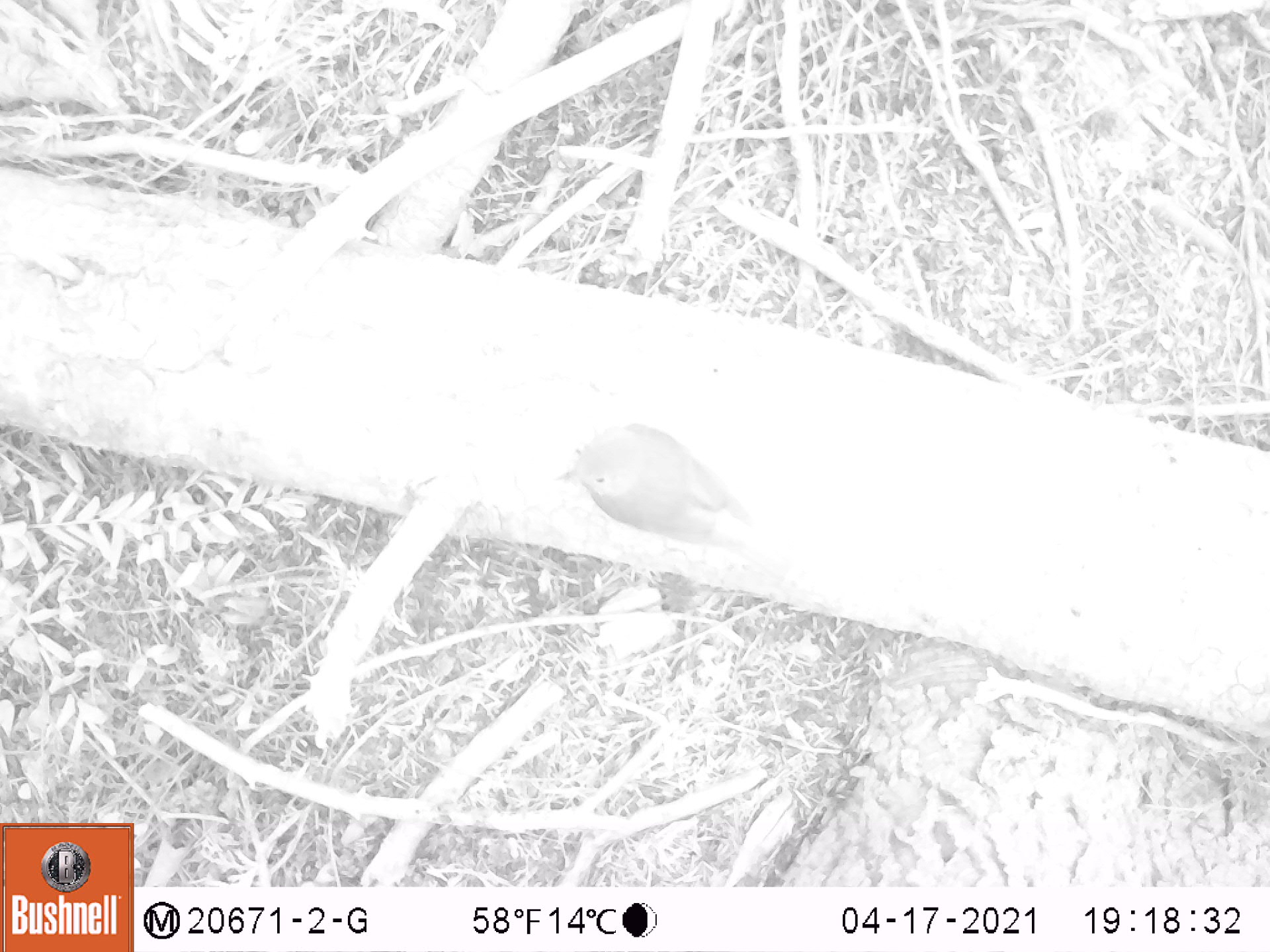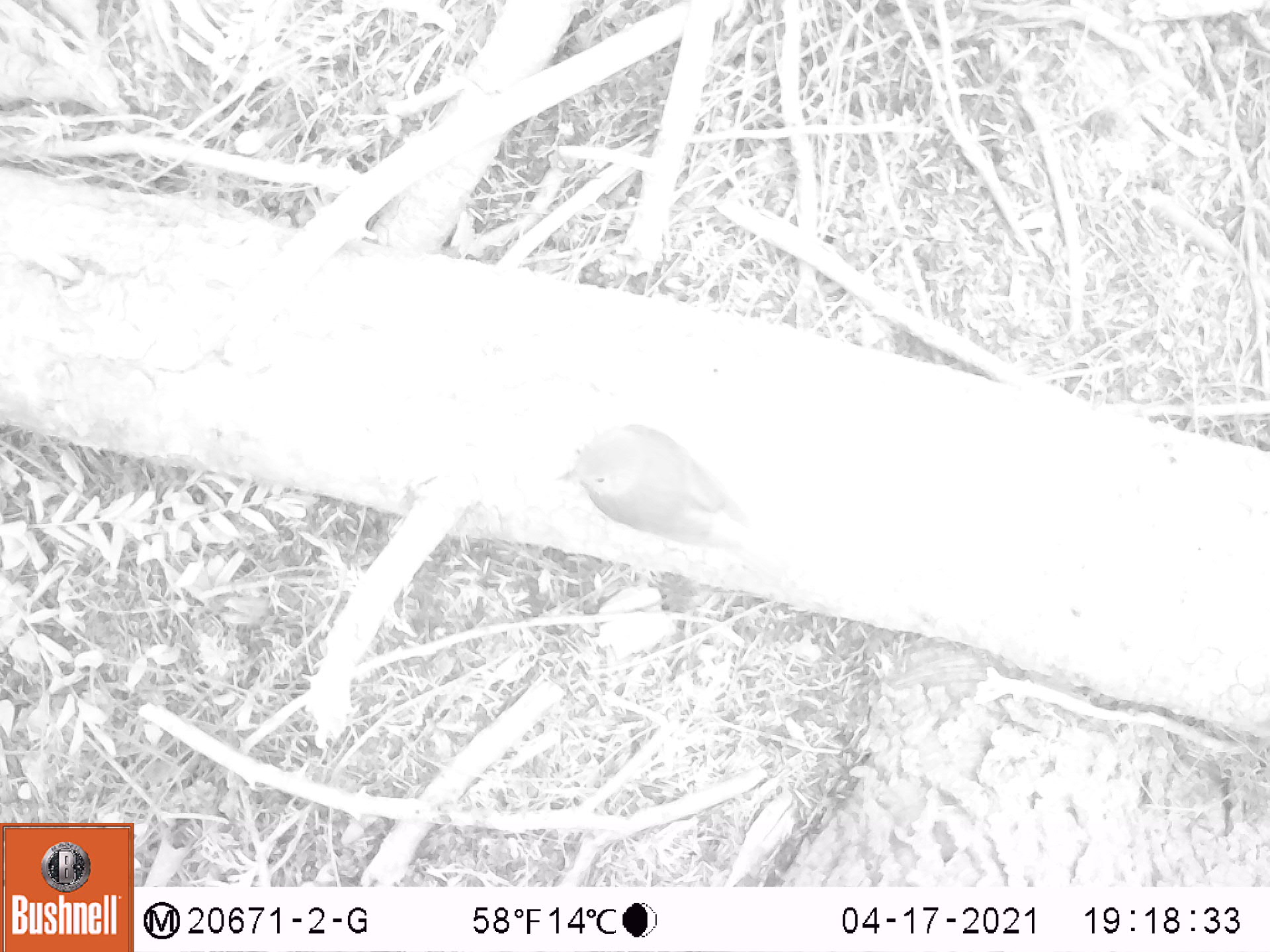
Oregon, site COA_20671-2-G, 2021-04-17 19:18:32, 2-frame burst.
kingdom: Animalia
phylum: Chordata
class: Aves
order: Passeriformes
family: Turdidae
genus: Catharus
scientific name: Catharus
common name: brown thrushes and nightingale-thrushes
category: catharus species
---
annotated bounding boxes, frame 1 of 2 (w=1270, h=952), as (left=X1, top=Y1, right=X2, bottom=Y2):
catharus species: (left=524, top=410, right=825, bottom=613)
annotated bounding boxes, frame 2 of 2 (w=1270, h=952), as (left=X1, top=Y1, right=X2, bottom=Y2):
catharus species: (left=539, top=405, right=797, bottom=601)